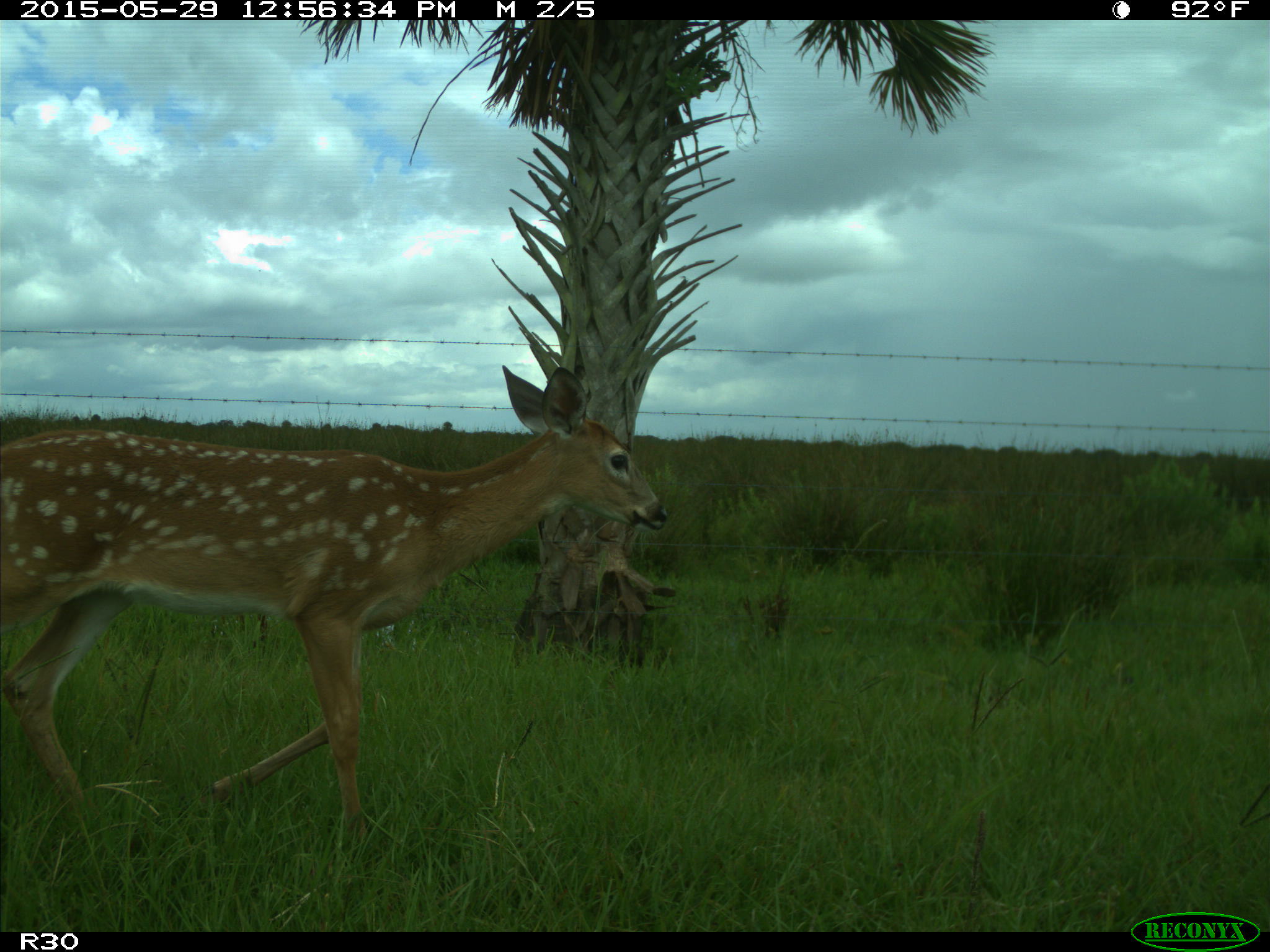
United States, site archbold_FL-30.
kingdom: Animalia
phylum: Chordata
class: Mammalia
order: Artiodactyla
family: Cervidae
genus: Odocoileus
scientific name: Odocoileus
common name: deer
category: unidentified deer